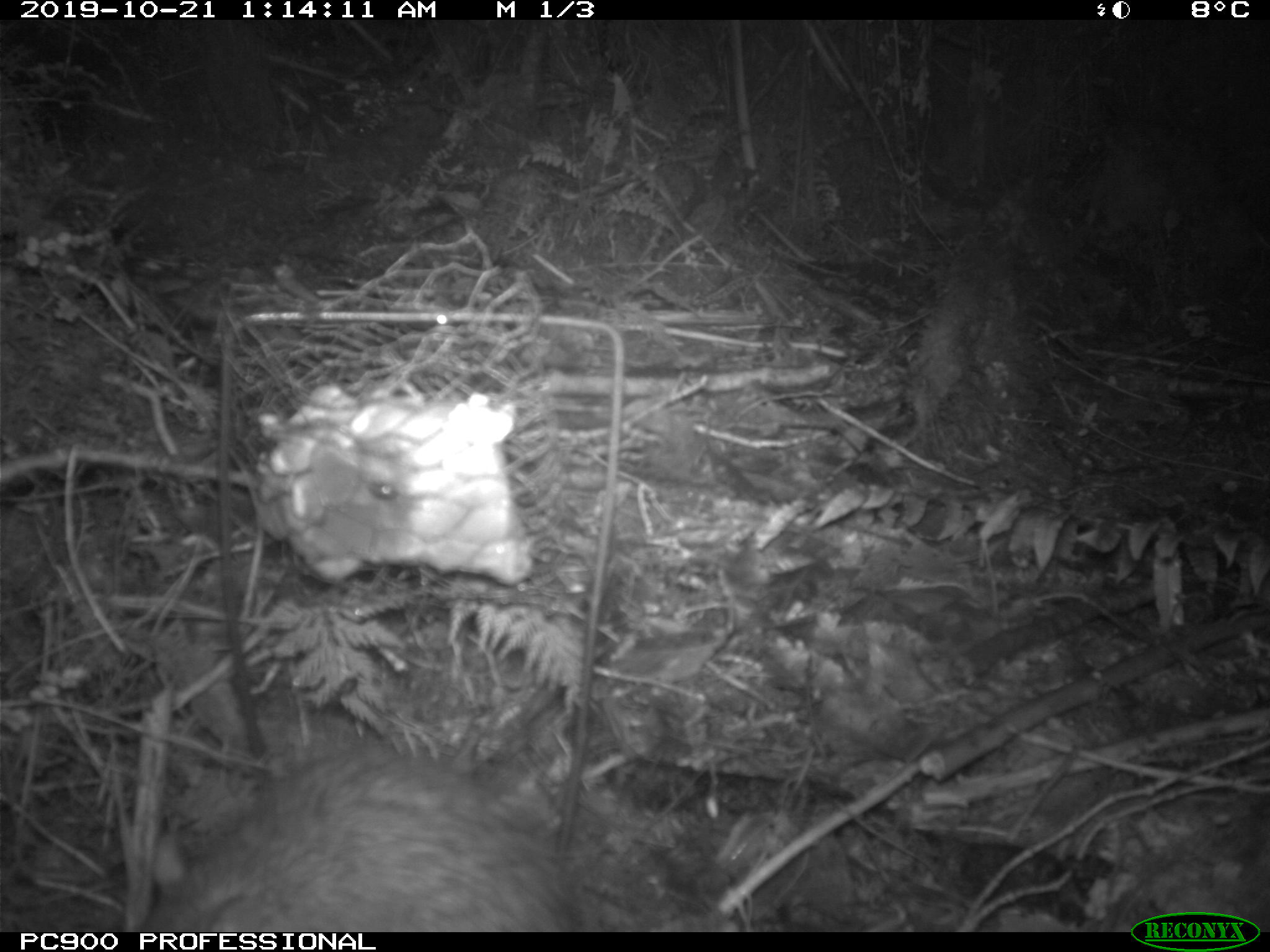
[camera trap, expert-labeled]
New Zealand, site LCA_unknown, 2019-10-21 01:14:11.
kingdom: Animalia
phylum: Chordata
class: Mammalia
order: Rodentia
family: Muridae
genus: Rattus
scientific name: Rattus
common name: rat